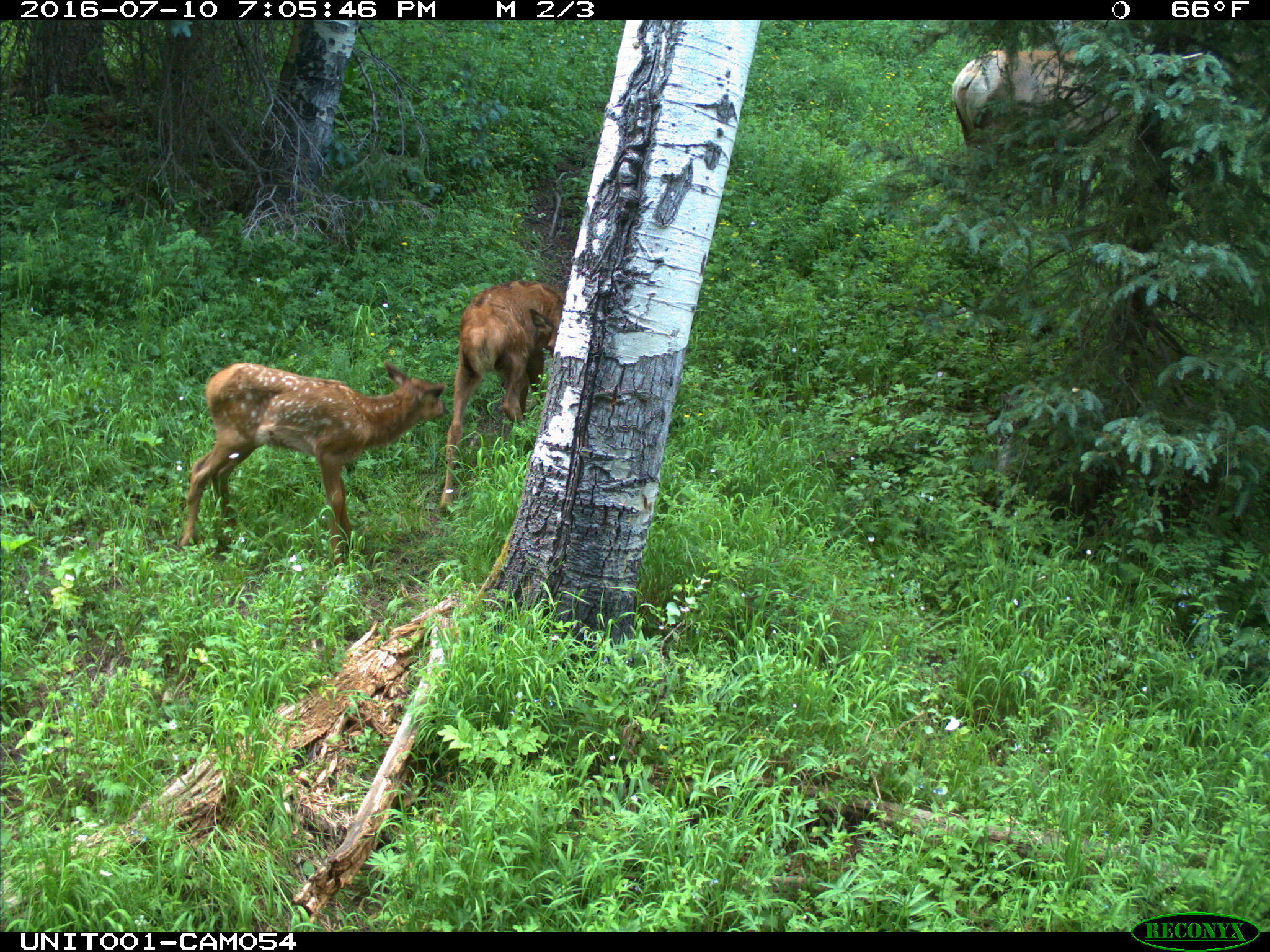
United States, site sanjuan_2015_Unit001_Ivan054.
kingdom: Animalia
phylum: Chordata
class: Mammalia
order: Artiodactyla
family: Cervidae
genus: Cervus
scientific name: Cervus elaphus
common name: red deer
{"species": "Cervus elaphus (red deer)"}